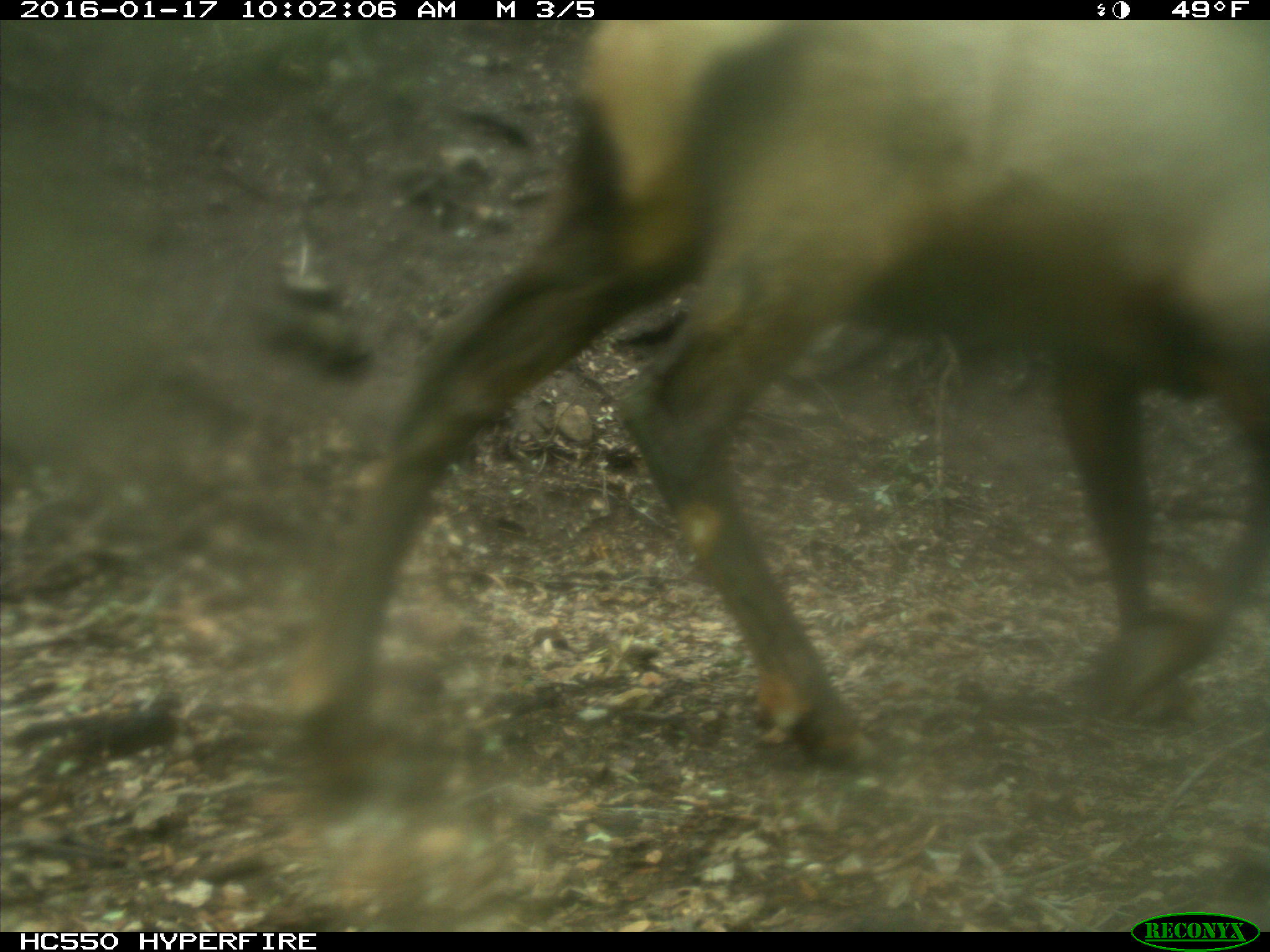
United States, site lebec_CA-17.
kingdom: Animalia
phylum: Chordata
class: Mammalia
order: Artiodactyla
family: Cervidae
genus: Cervus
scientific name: Cervus canadensis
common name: elk